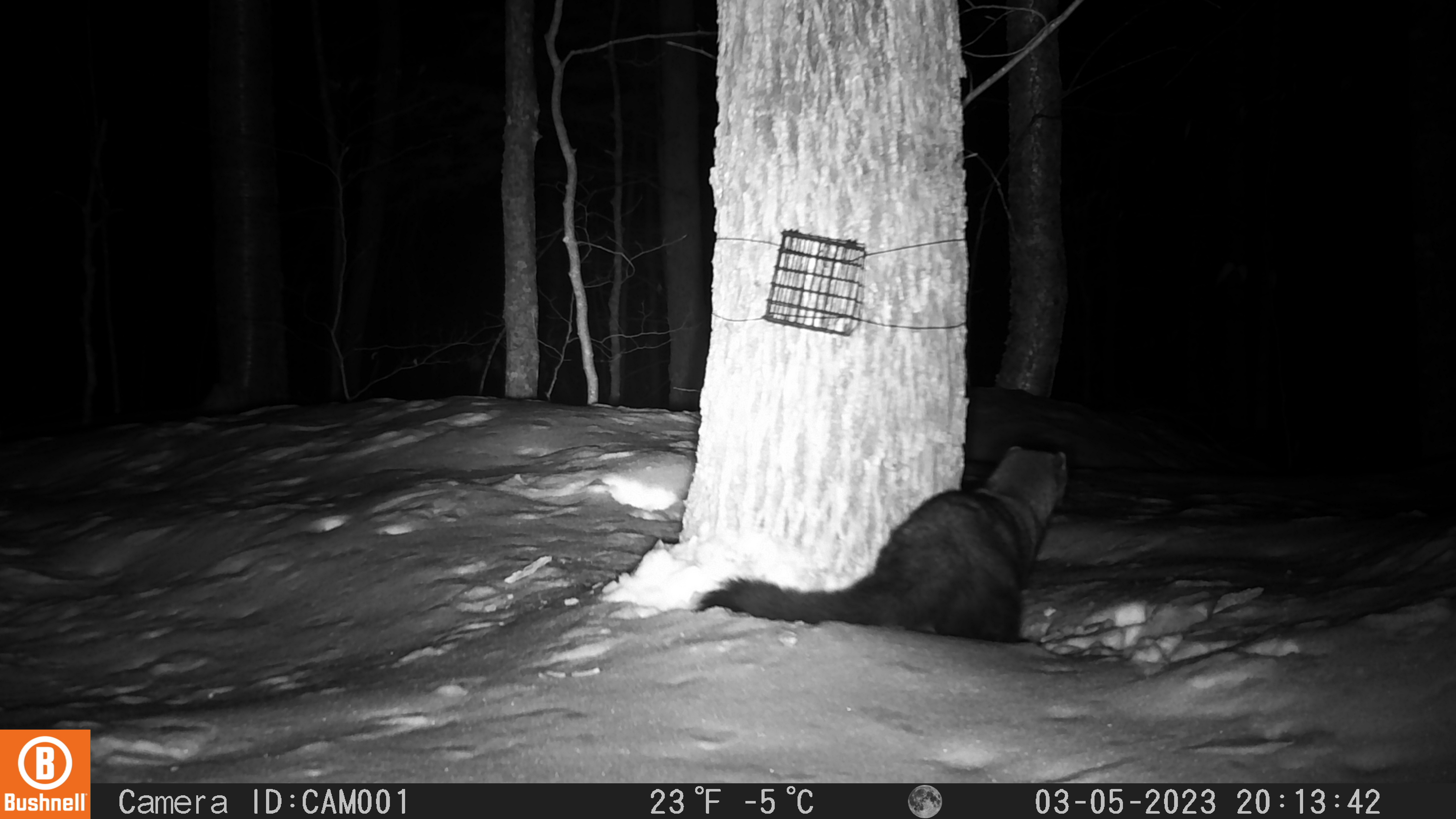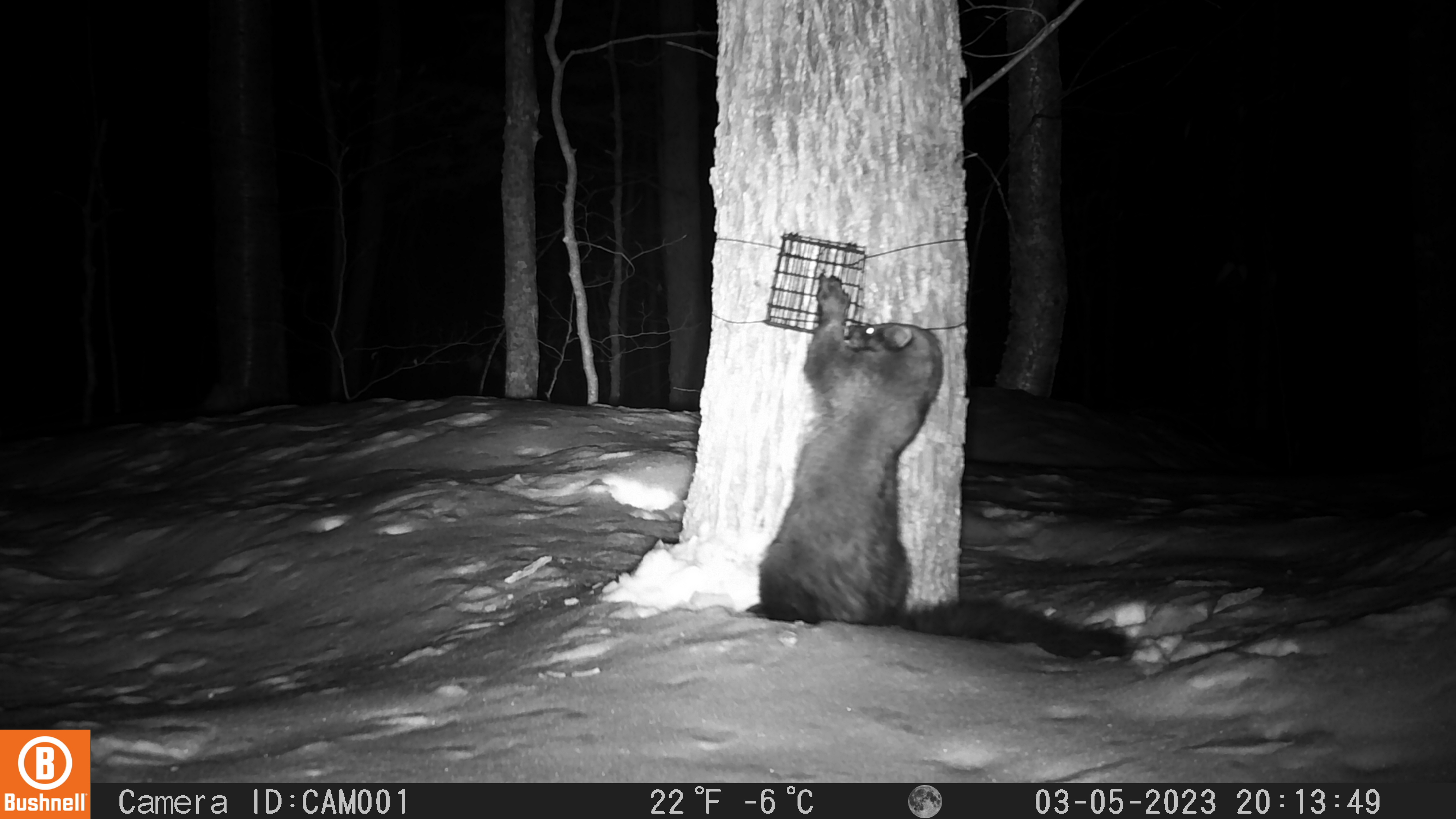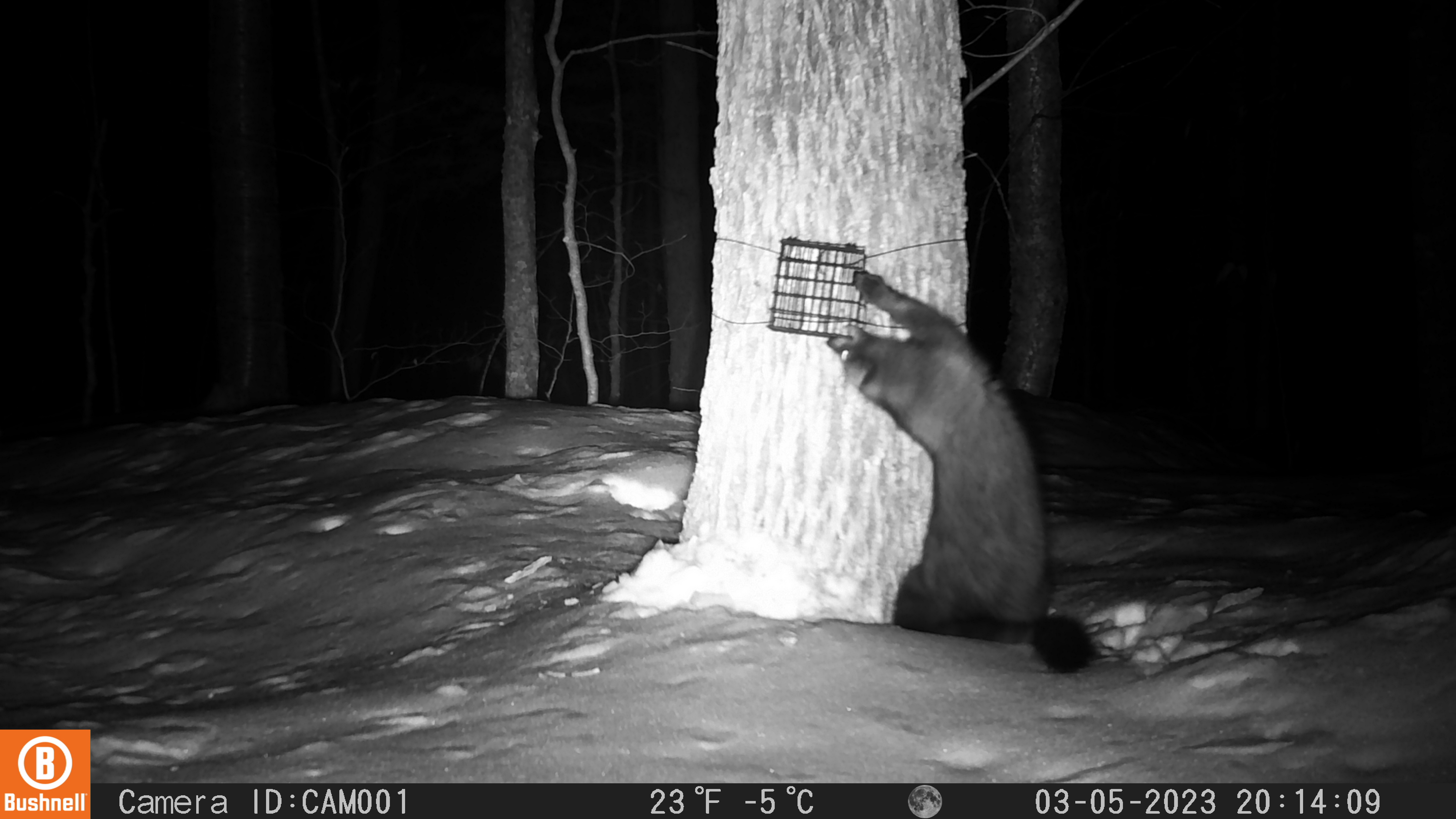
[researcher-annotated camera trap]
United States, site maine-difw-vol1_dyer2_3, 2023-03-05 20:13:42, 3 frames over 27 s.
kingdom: Animalia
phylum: Chordata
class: Mammalia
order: Carnivora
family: Mustelidae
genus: Pekania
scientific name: Pekania pennanti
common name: fisher